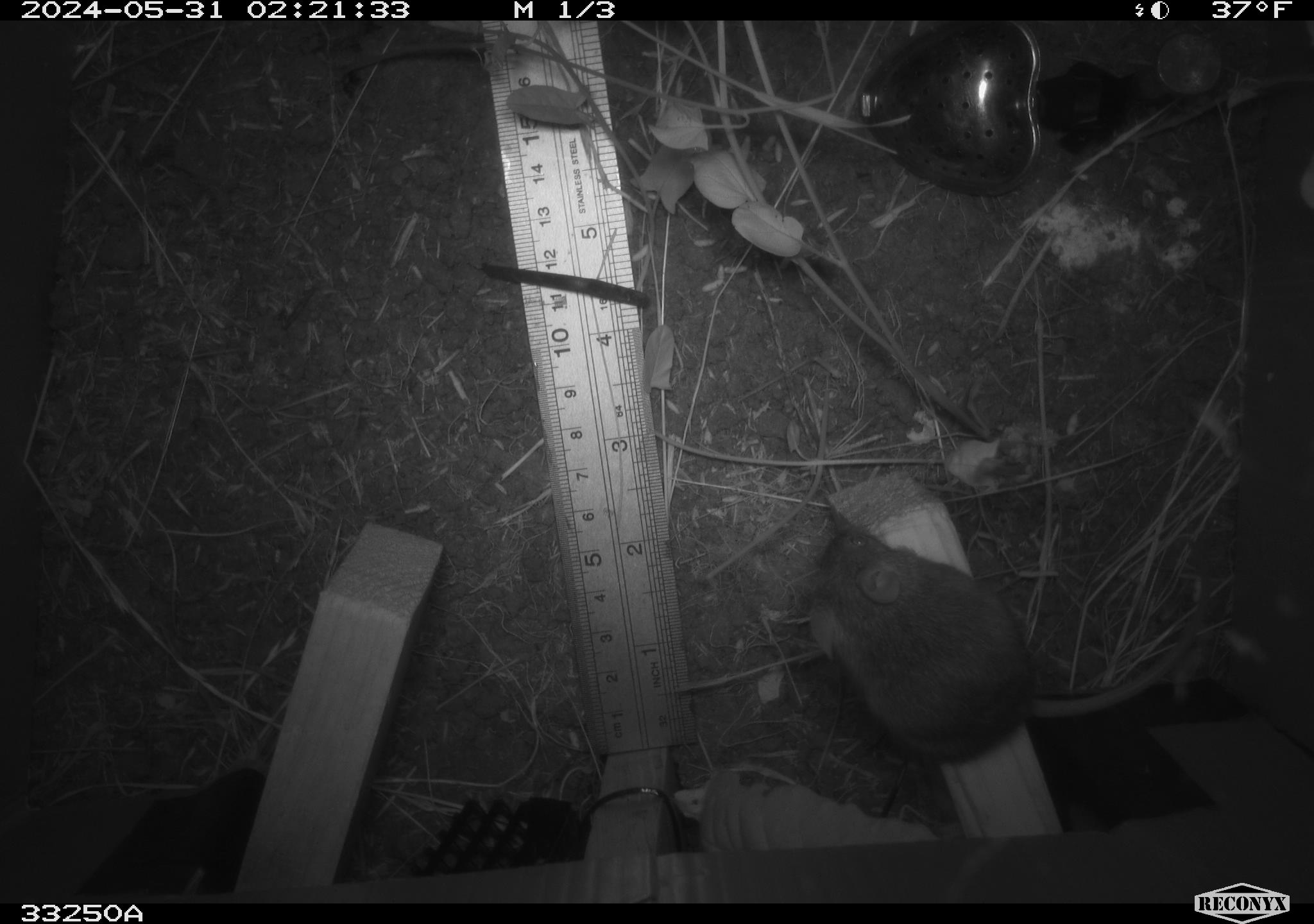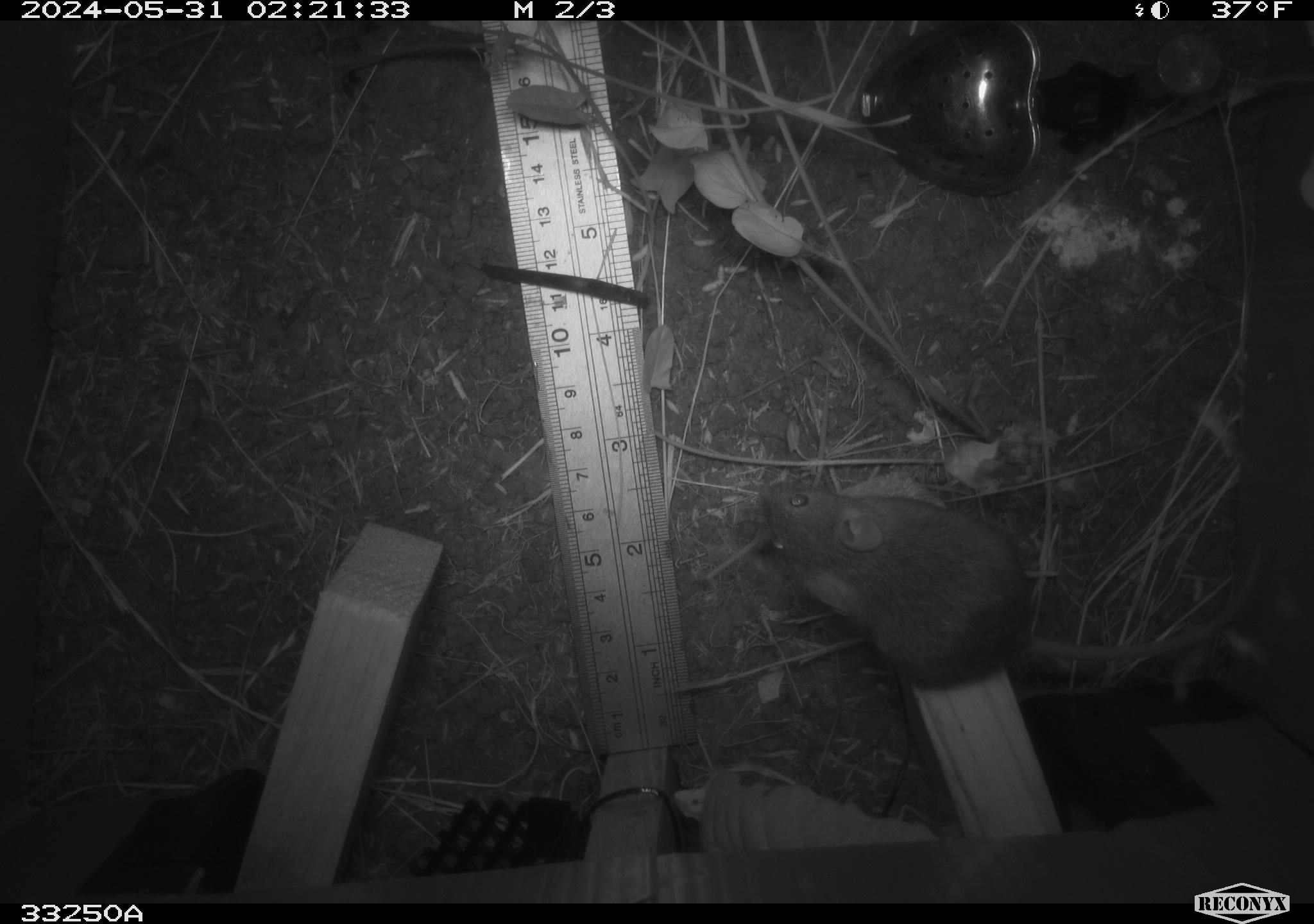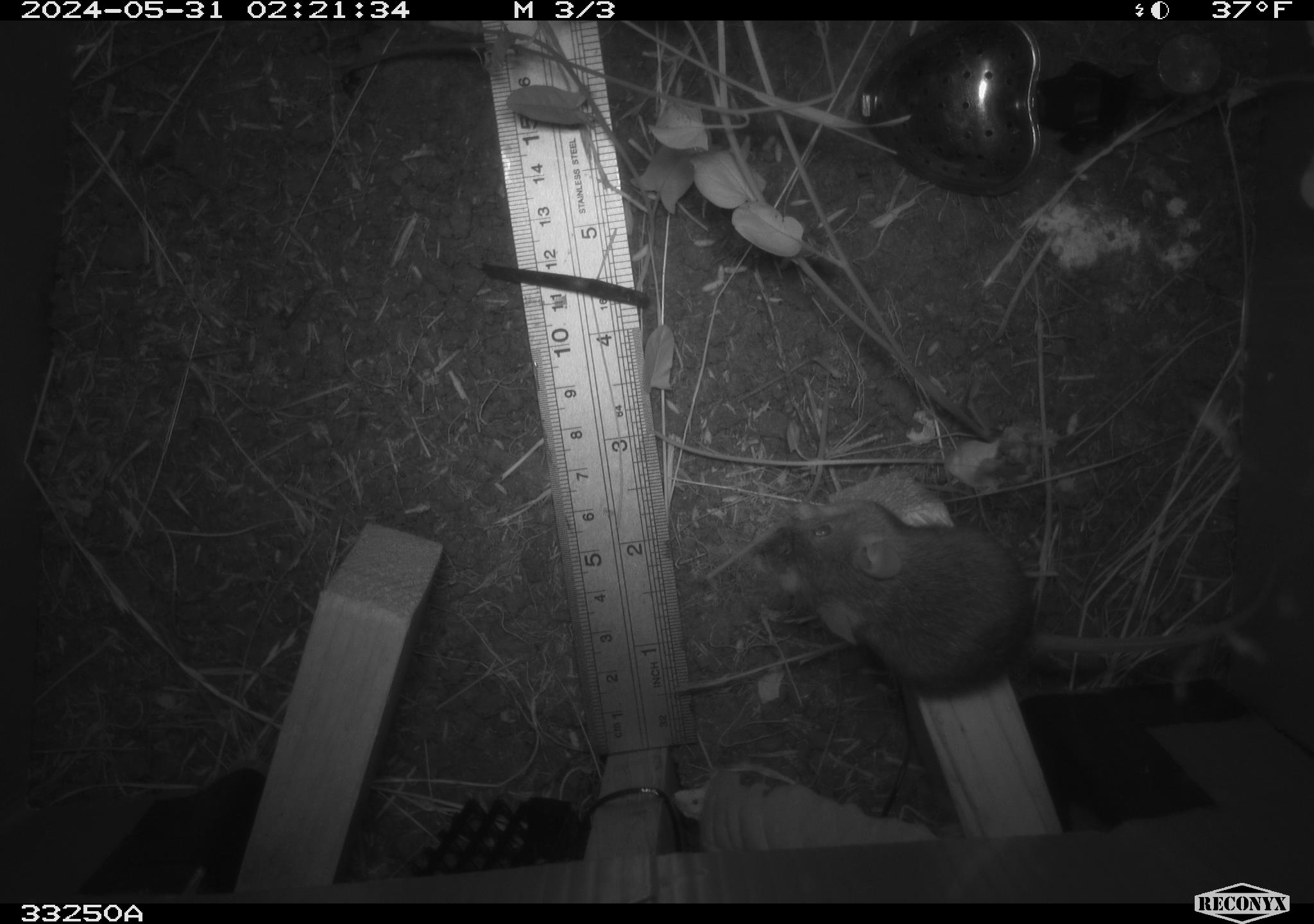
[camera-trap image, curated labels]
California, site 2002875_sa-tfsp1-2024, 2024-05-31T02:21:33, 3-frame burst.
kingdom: Animalia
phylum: Chordata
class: Mammalia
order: Rodentia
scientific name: Rodentia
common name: mouse species